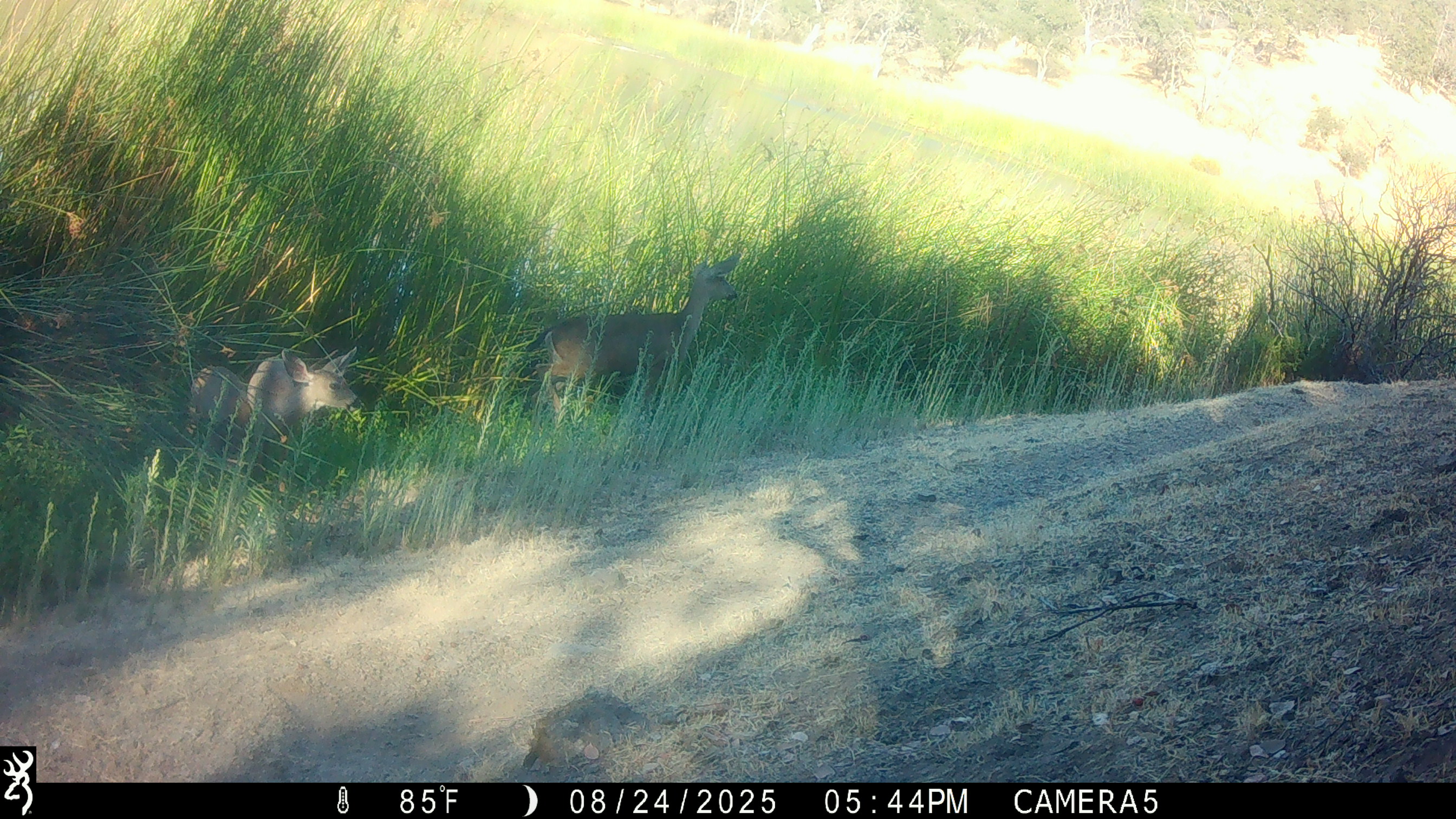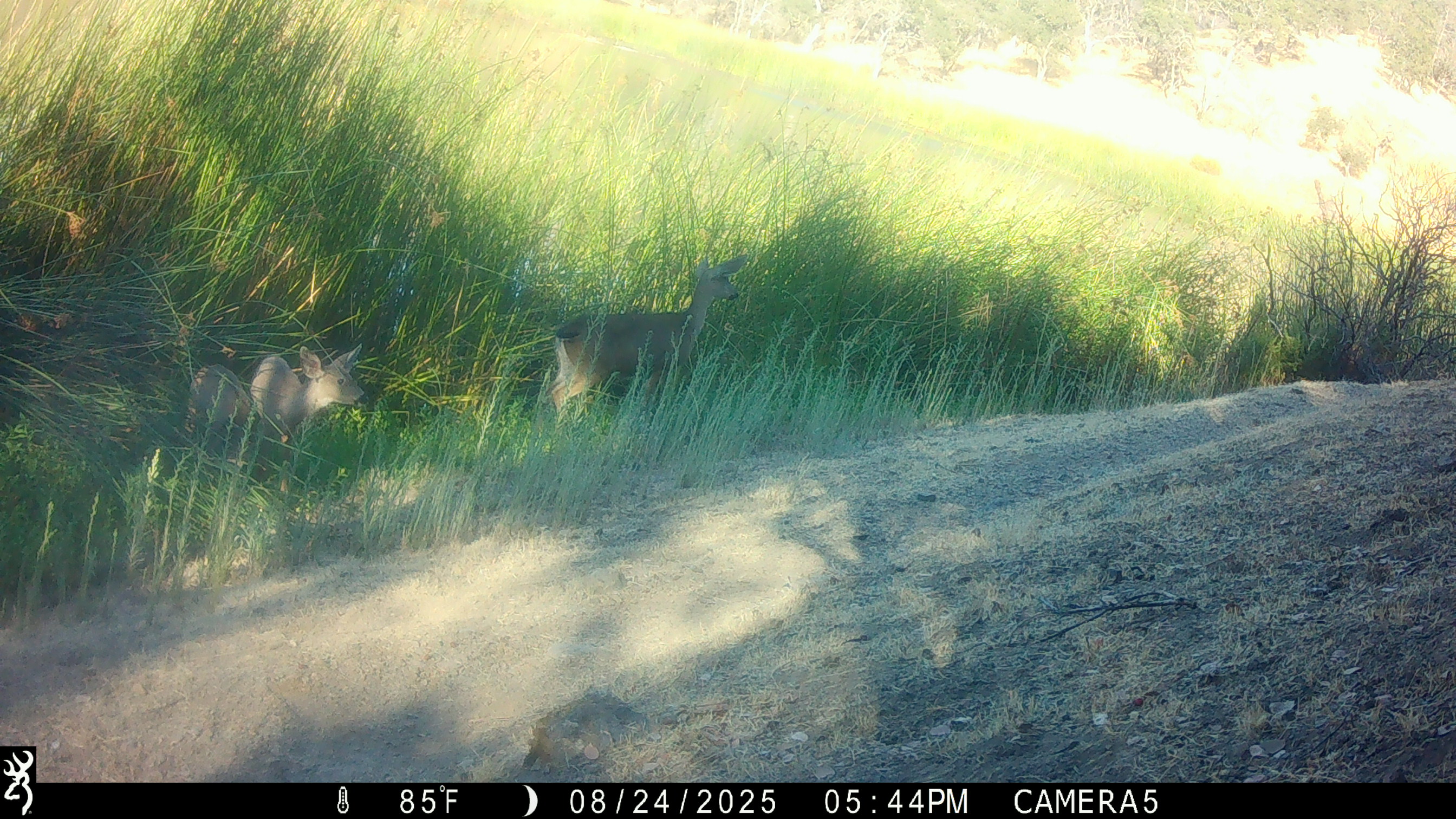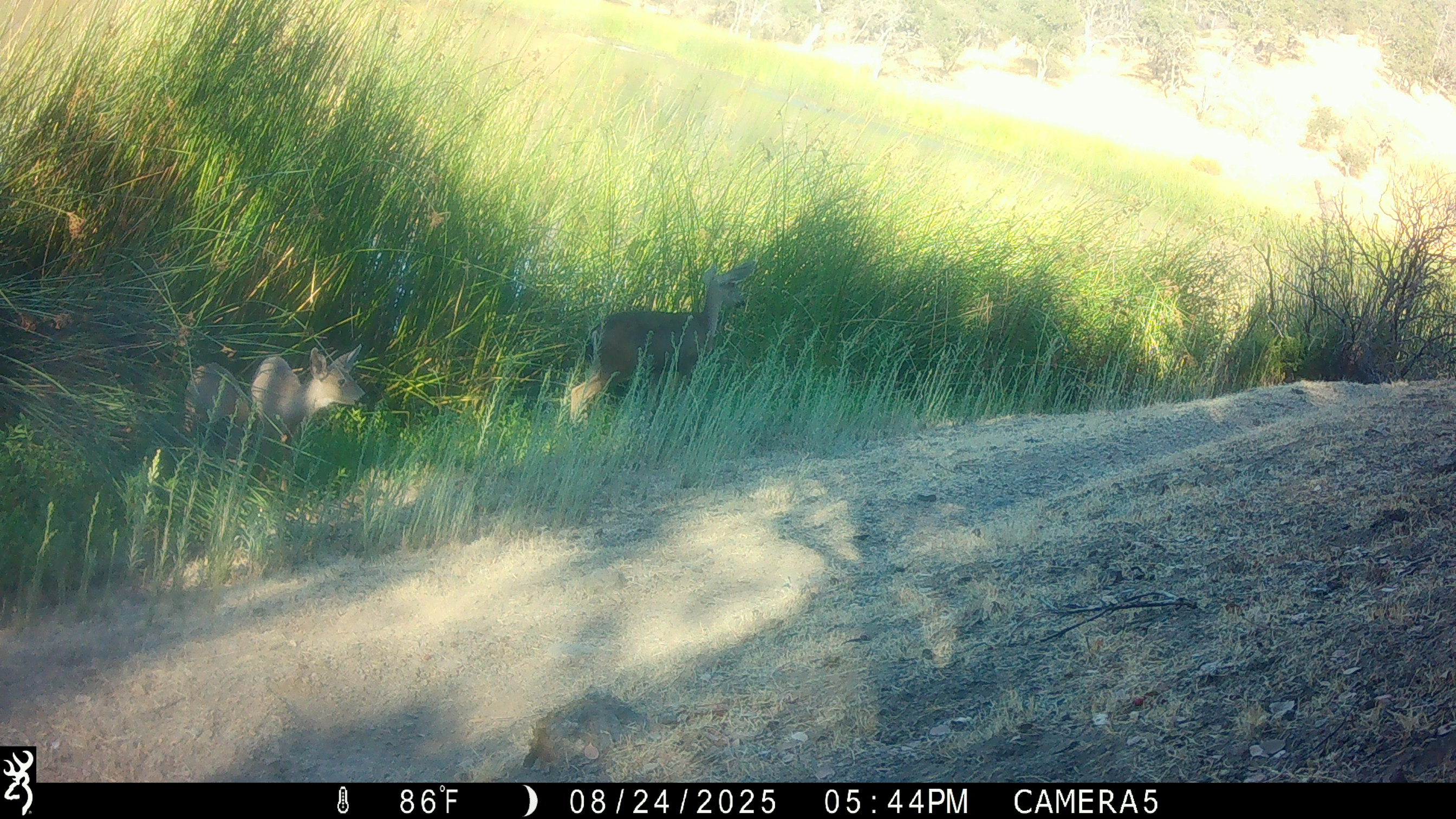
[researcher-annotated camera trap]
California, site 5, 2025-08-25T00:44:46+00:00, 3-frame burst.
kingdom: Animalia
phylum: Chordata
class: Mammalia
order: Artiodactyla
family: Cervidae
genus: Odocoileus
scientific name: Odocoileus hemionus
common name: mule deer